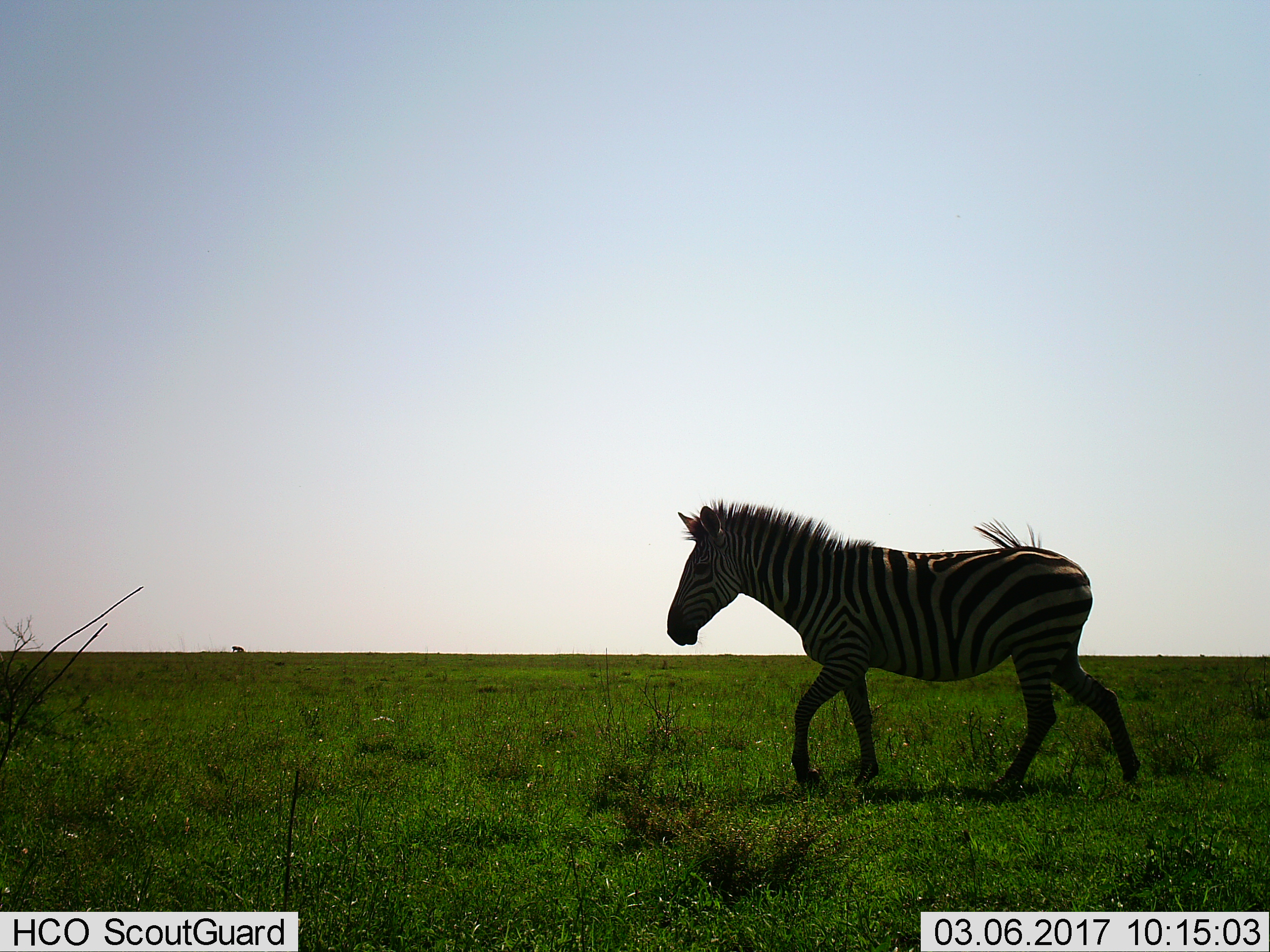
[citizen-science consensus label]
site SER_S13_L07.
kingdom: Animalia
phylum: Chordata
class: Mammalia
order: Perissodactyla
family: Equidae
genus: Equus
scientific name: Equus quagga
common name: plains zebra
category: zebraplains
Zebraplains (plains zebra) (Equus quagga), count 1. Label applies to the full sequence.